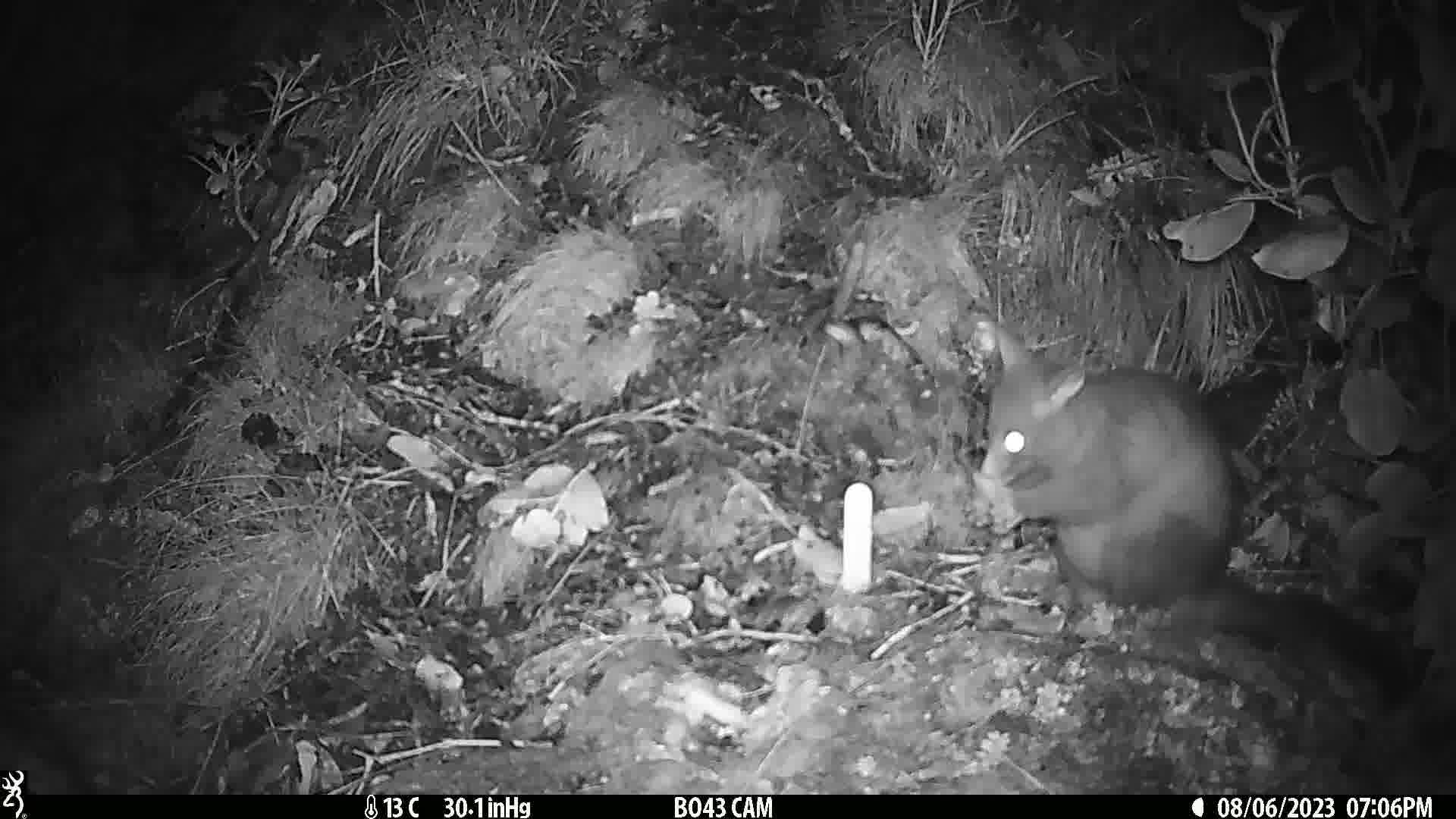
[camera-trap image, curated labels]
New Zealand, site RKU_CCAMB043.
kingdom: Animalia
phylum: Chordata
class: Mammalia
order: Diprotodontia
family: Phalangeridae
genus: Trichosurus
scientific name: Trichosurus vulpecula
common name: common brushtail possum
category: possum